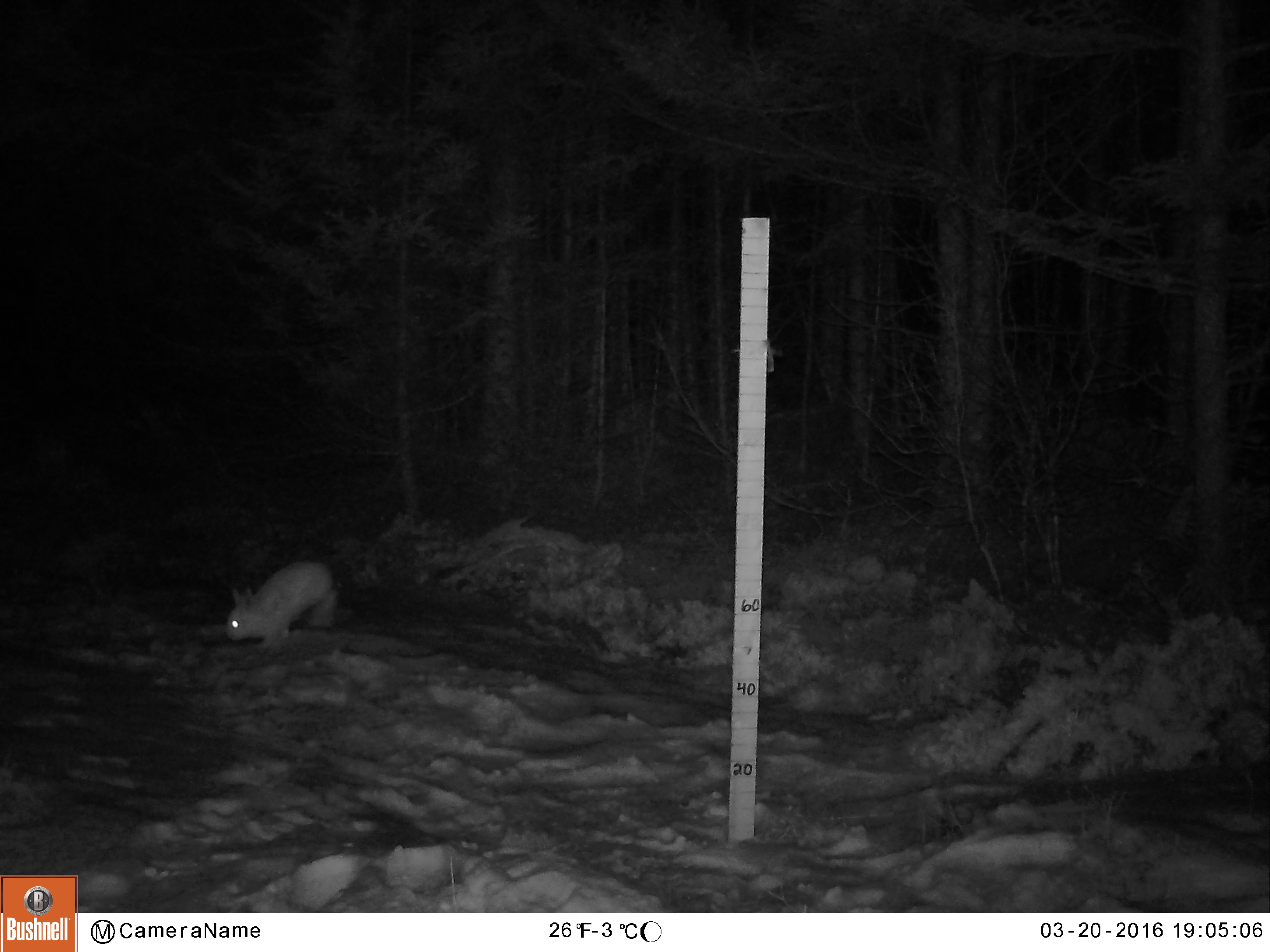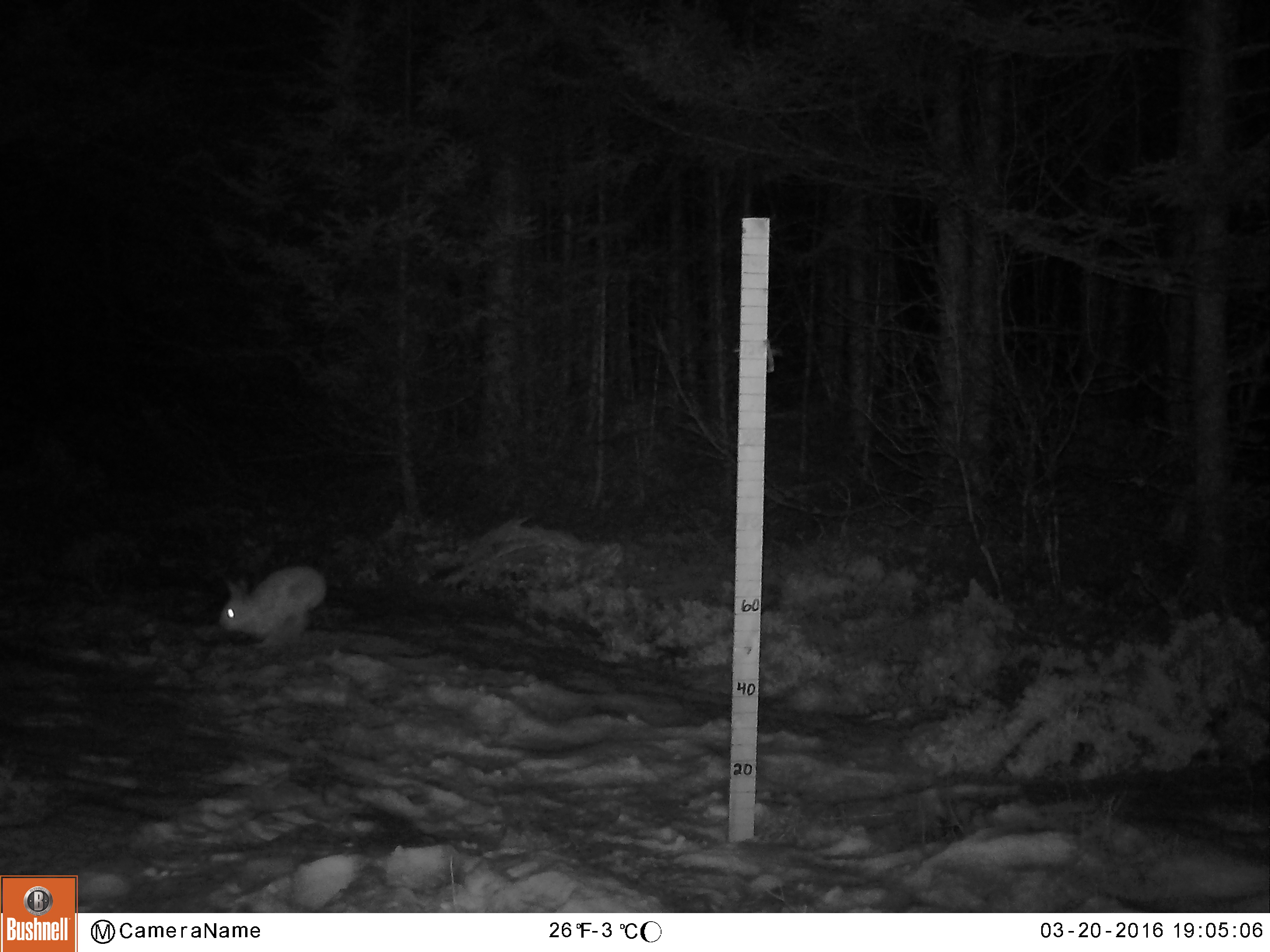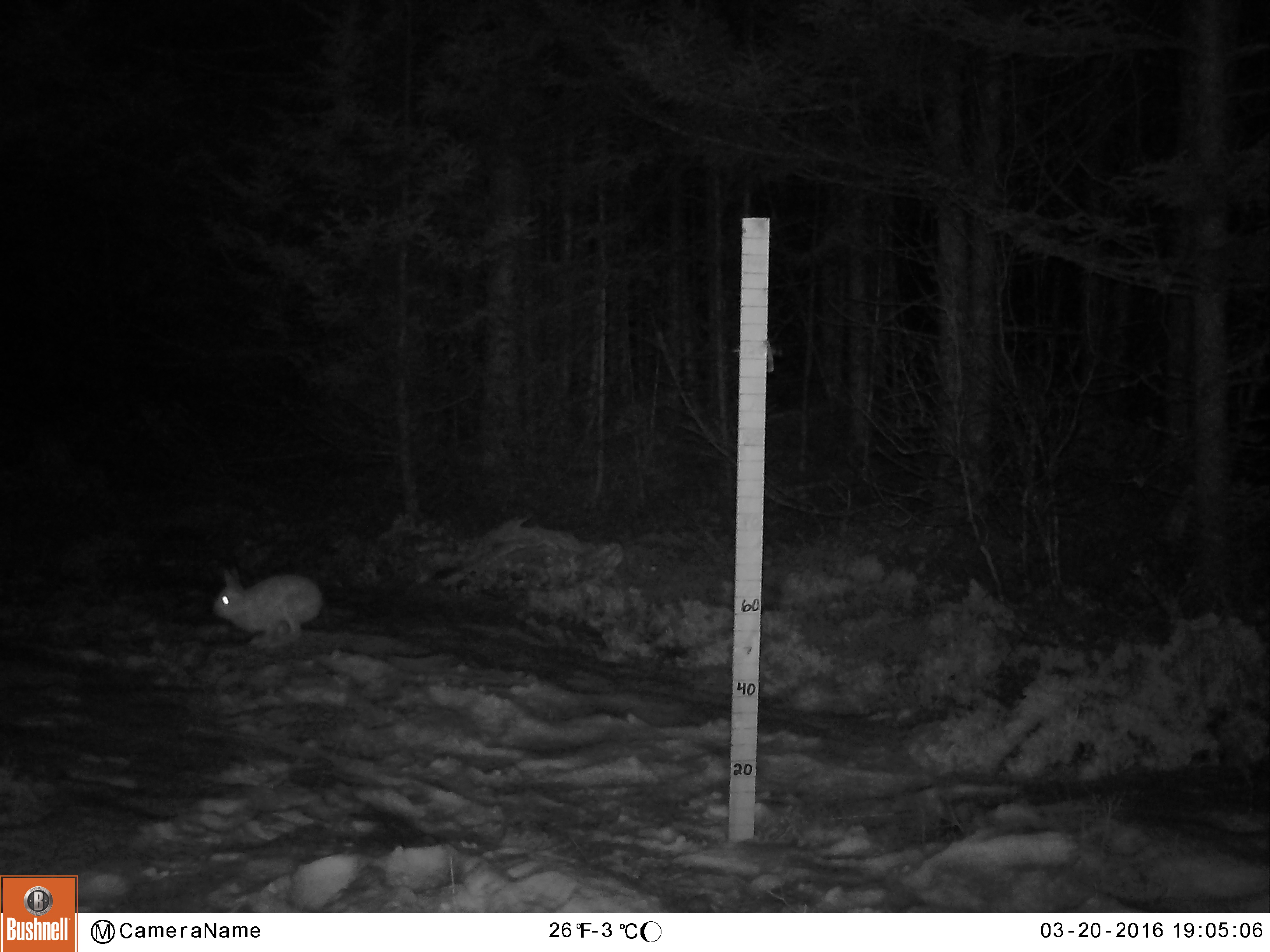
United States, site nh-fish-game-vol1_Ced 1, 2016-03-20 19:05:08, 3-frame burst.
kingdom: Animalia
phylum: Chordata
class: Mammalia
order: Lagomorpha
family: Leporidae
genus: Lepus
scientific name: Lepus americanus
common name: snowshoe hare